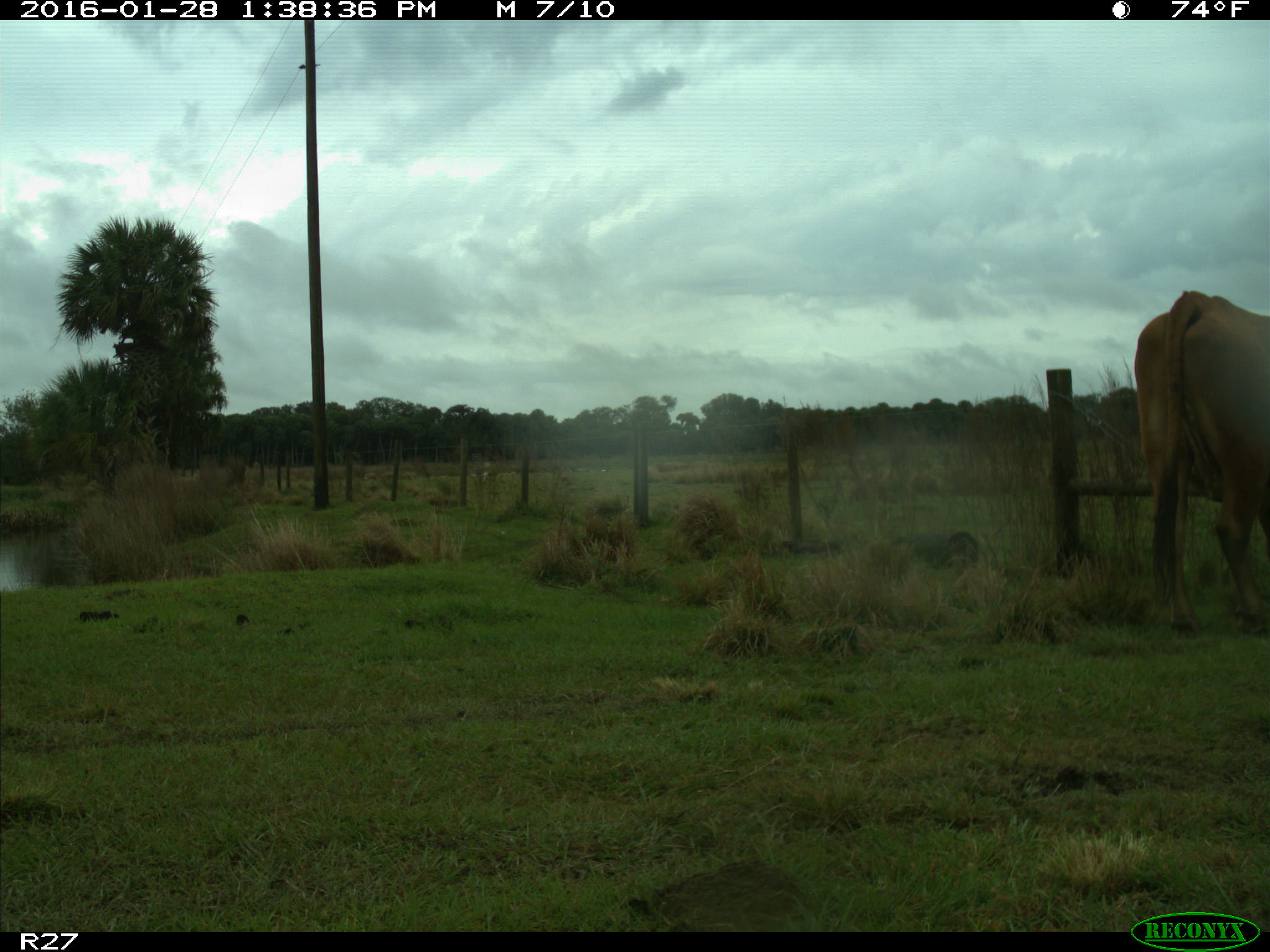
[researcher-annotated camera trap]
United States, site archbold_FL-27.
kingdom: Animalia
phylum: Chordata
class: Mammalia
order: Artiodactyla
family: Bovidae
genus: Bos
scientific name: Bos taurus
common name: domestic cow